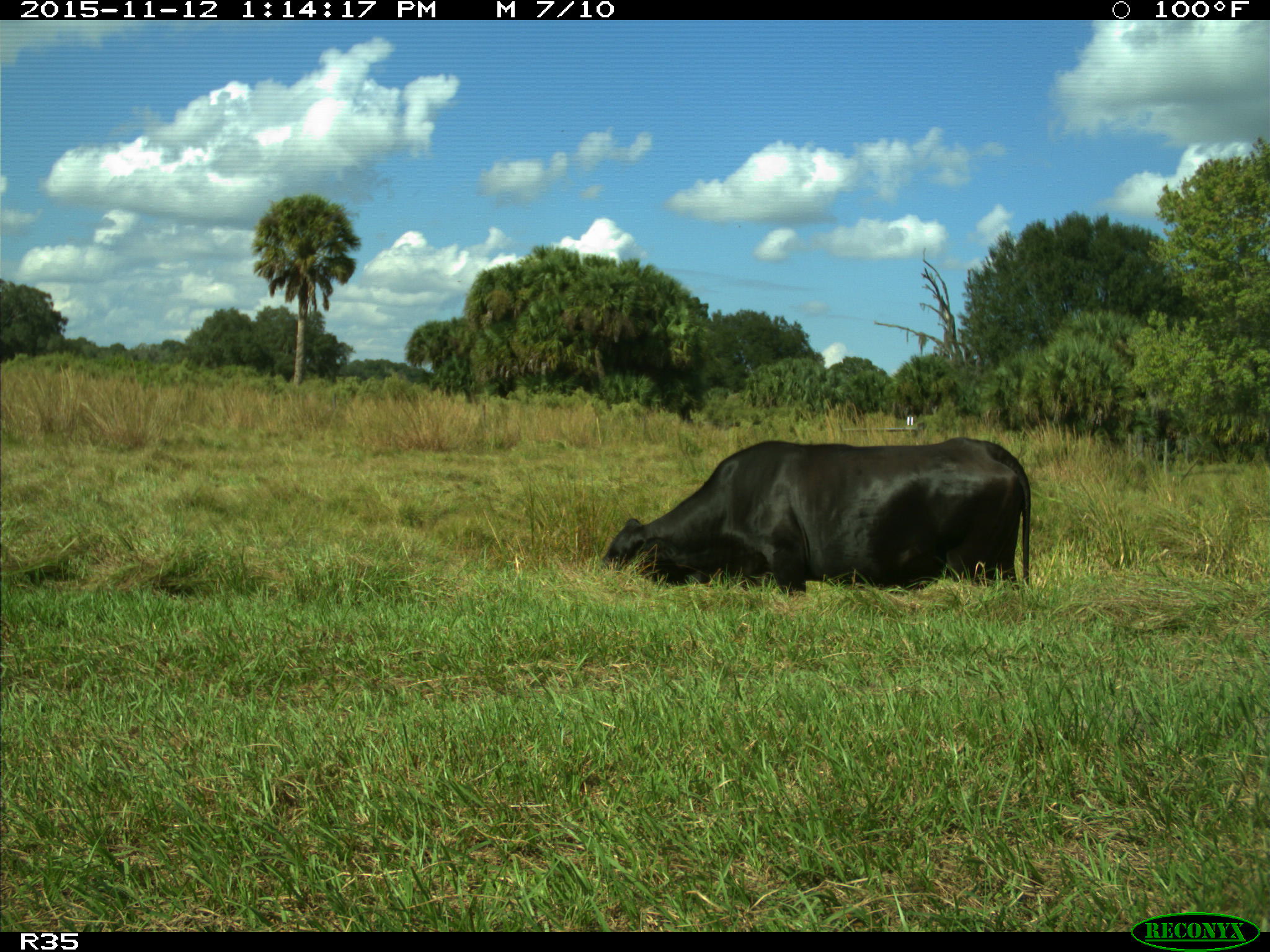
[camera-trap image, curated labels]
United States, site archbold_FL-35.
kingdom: Animalia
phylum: Chordata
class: Mammalia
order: Artiodactyla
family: Bovidae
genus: Bos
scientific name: Bos taurus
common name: domestic cow